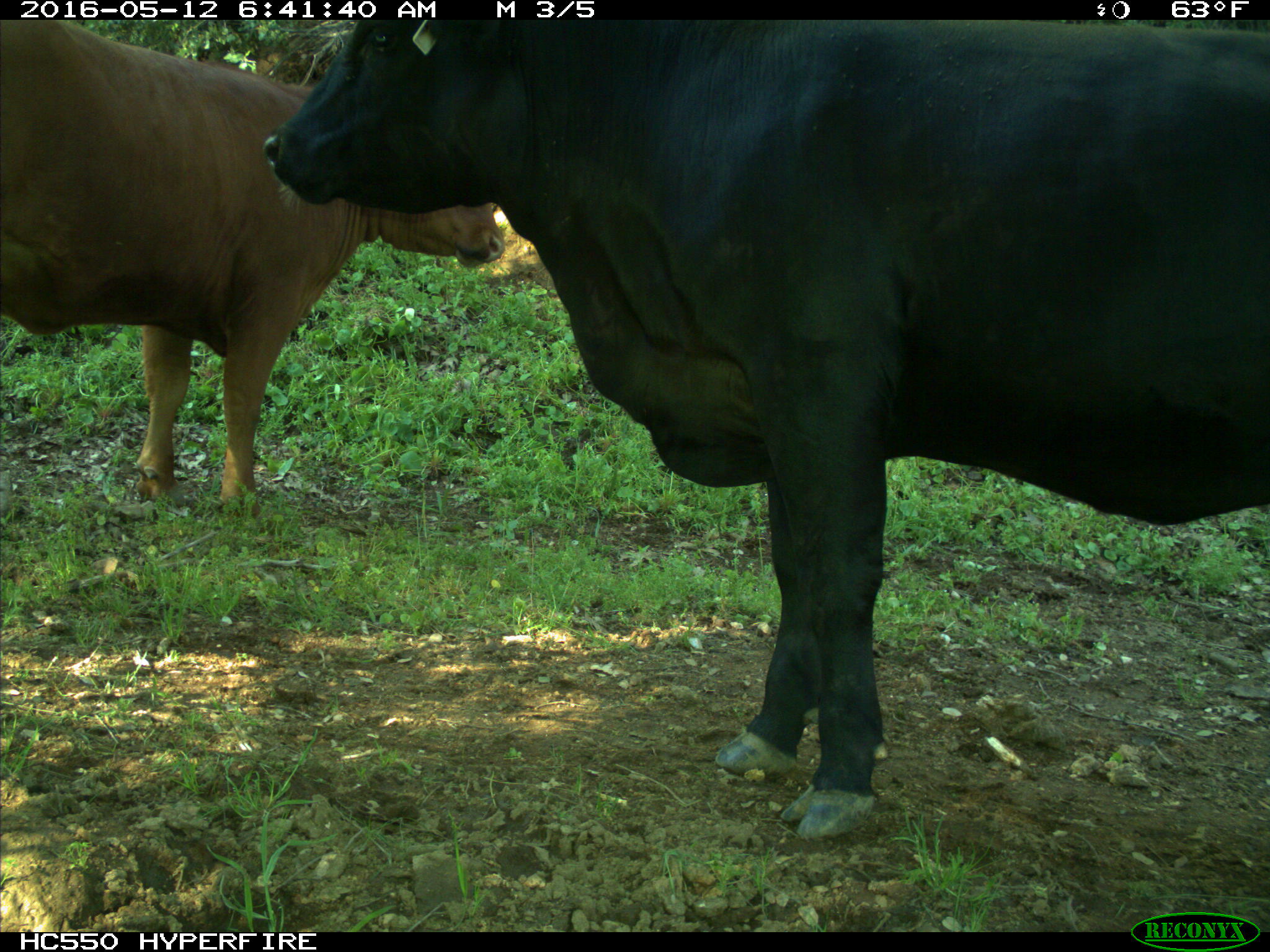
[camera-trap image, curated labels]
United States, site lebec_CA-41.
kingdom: Animalia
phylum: Chordata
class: Mammalia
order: Artiodactyla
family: Bovidae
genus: Bos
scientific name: Bos taurus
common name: domestic cow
Bos taurus (domestic cow).